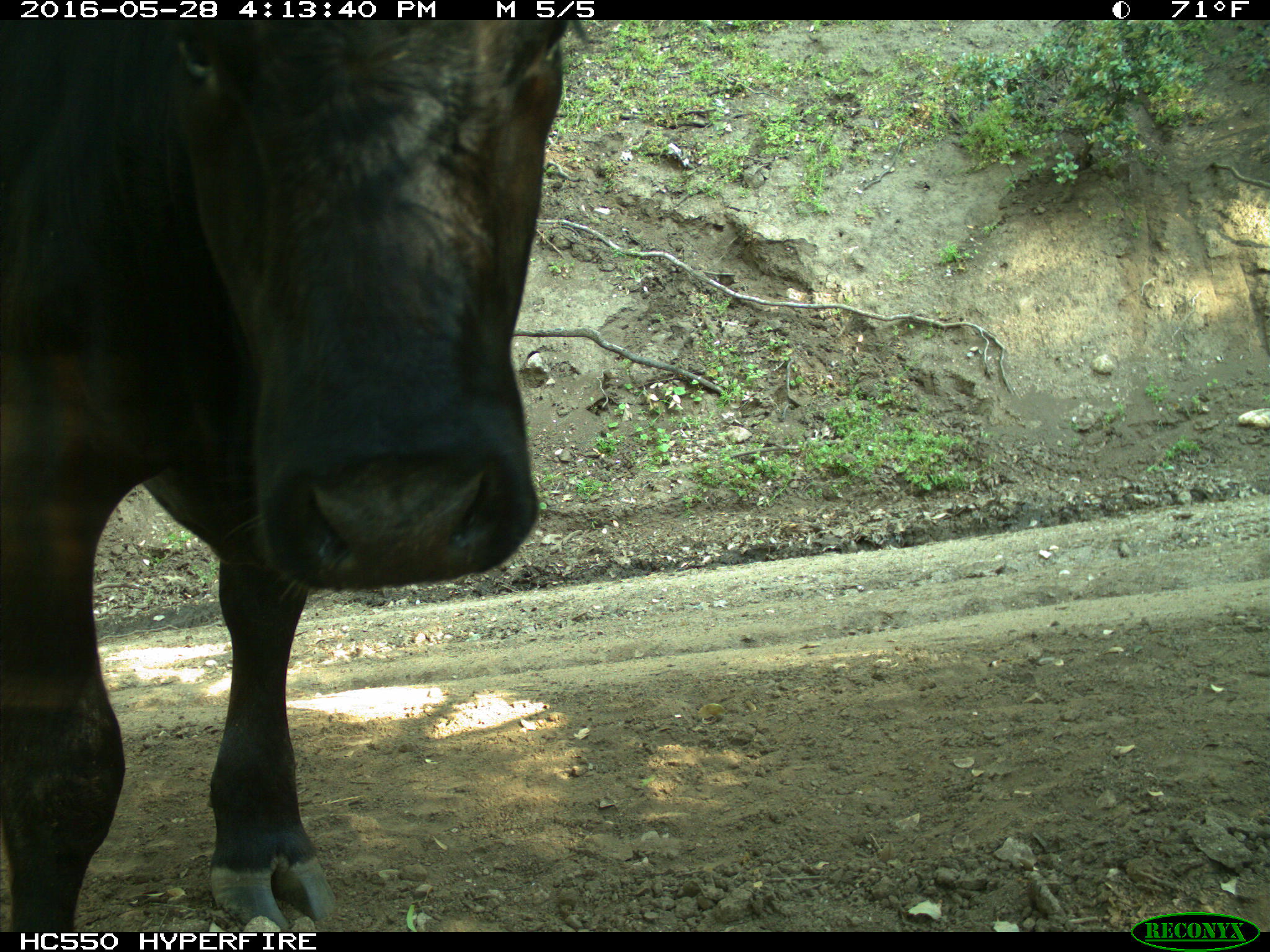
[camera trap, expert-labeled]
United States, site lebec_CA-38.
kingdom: Animalia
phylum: Chordata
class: Mammalia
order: Artiodactyla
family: Bovidae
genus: Bos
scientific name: Bos taurus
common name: domestic cow